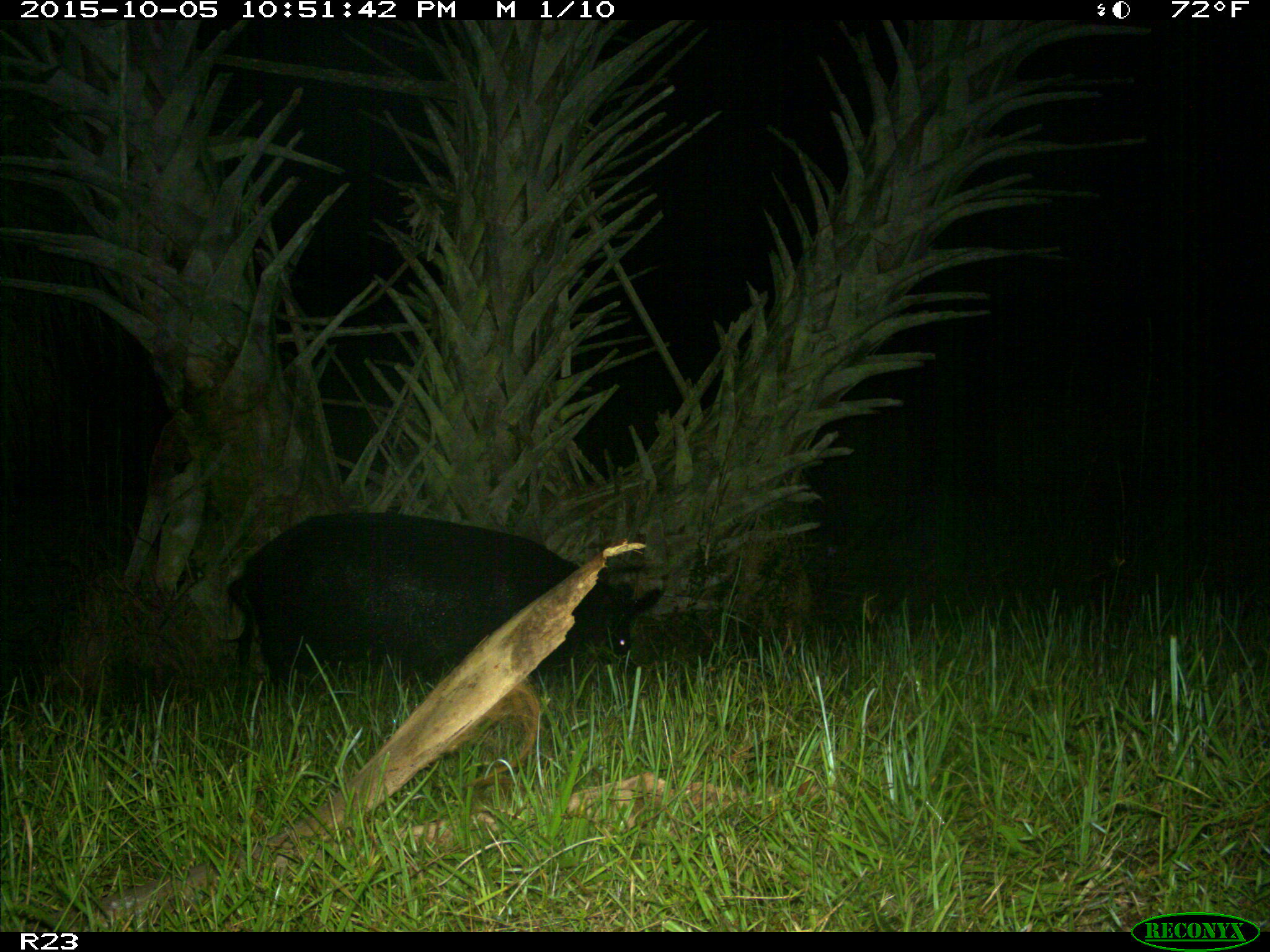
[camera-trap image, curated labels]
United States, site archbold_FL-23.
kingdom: Animalia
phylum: Chordata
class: Mammalia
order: Artiodactyla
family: Suidae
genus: Sus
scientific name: Sus scrofa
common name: wild boar